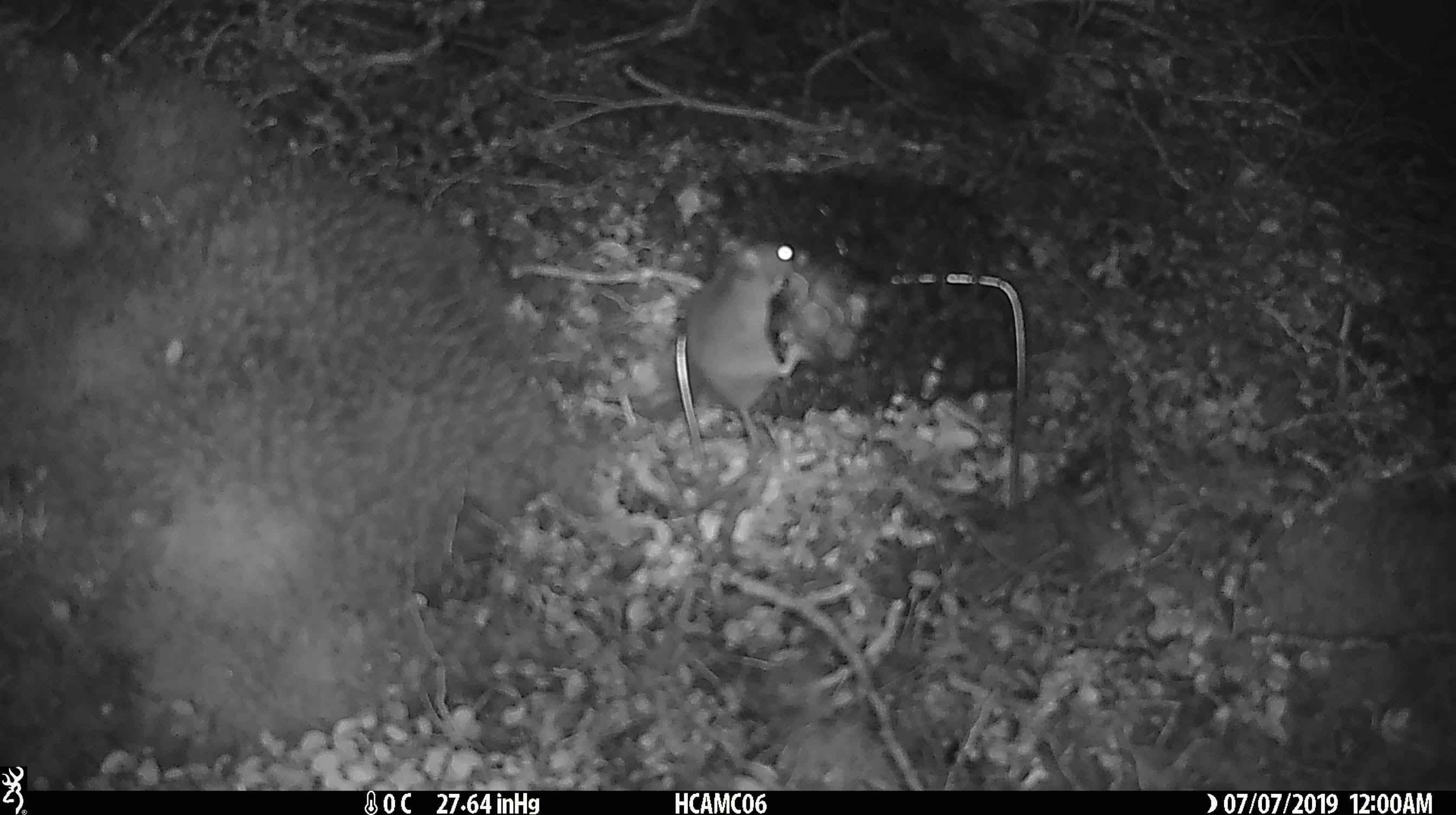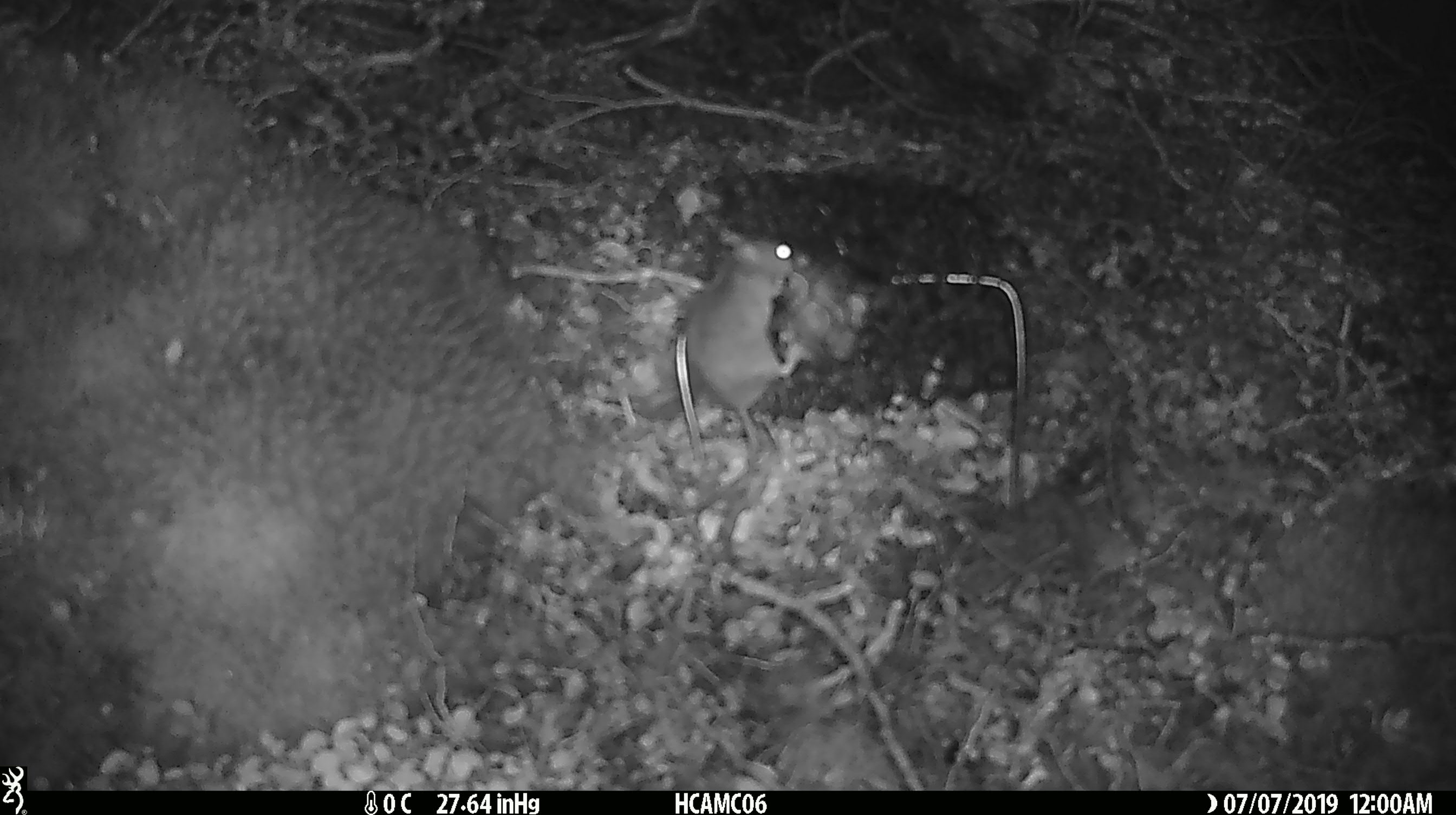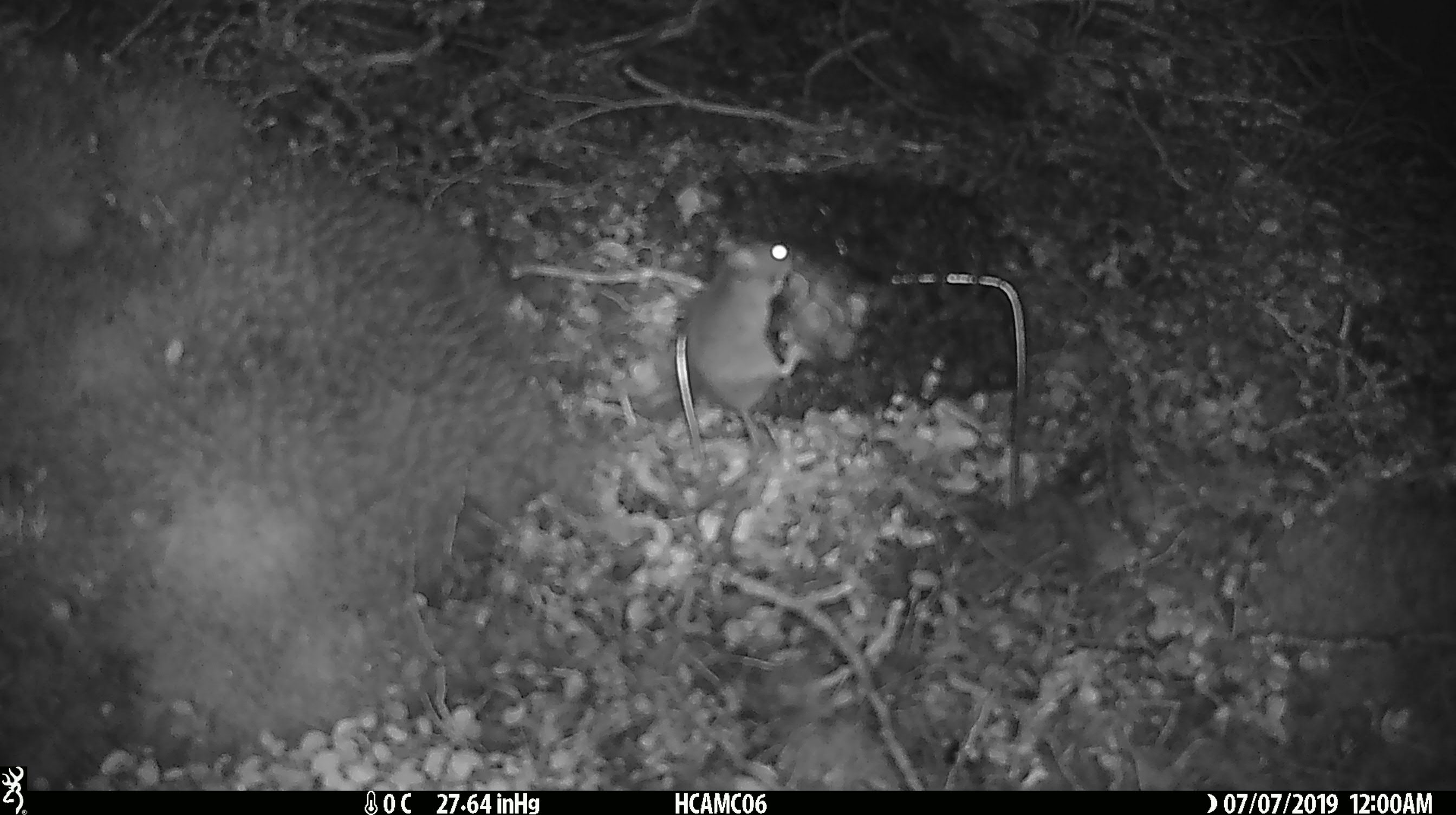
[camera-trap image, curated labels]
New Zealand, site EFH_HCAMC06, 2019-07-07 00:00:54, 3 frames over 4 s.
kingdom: Animalia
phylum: Chordata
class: Mammalia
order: Rodentia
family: Muridae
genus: Mus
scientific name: Mus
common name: mouse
Mouse (Mus).